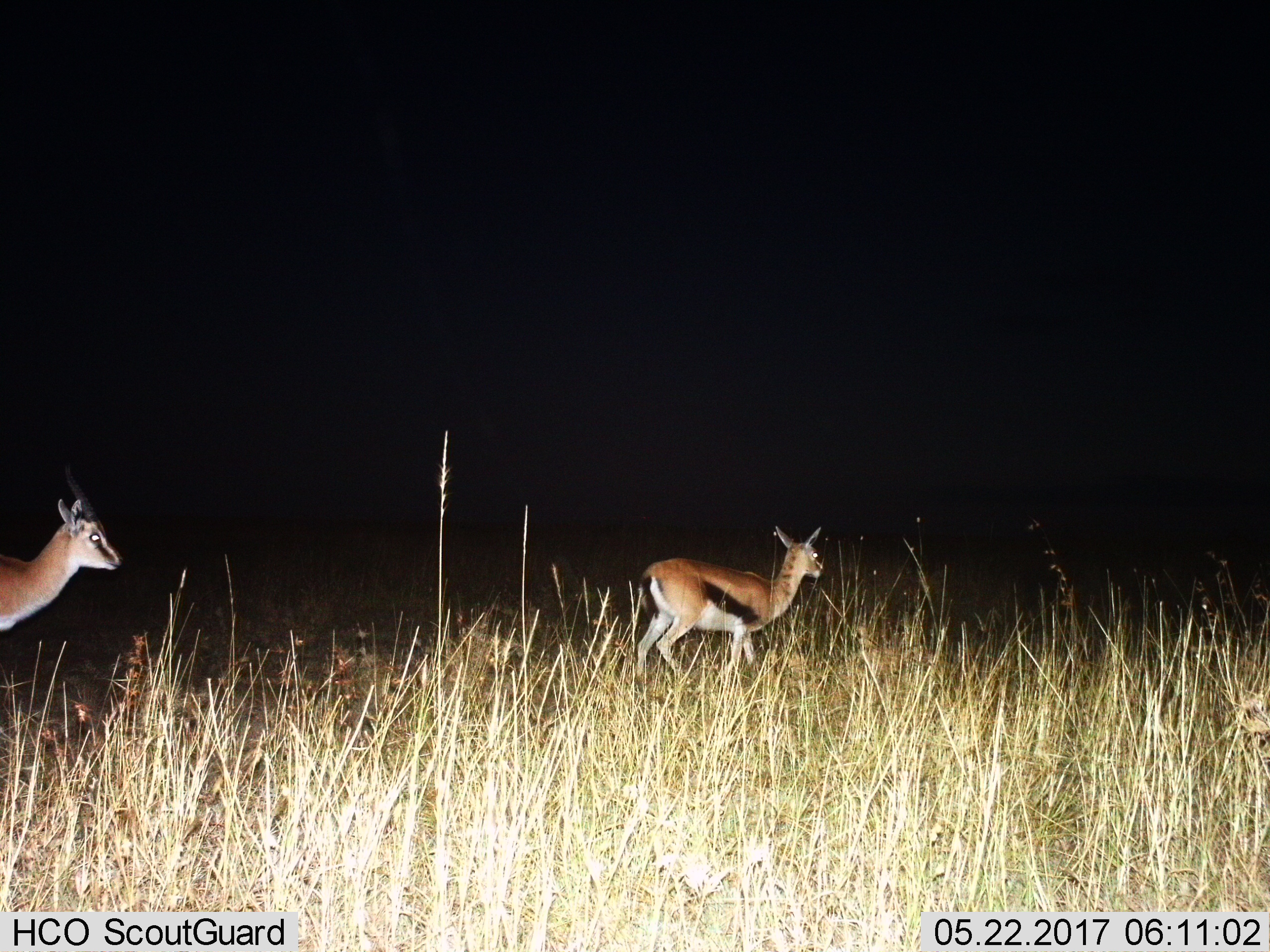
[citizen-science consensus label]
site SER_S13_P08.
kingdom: Animalia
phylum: Chordata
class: Mammalia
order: Artiodactyla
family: Bovidae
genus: Eudorcas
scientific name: Eudorcas thomsonii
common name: thomson's gazelle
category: gazellethomsons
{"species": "gazellethomsons (thomson's gazelle) (Eudorcas thomsonii)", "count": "2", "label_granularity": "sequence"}